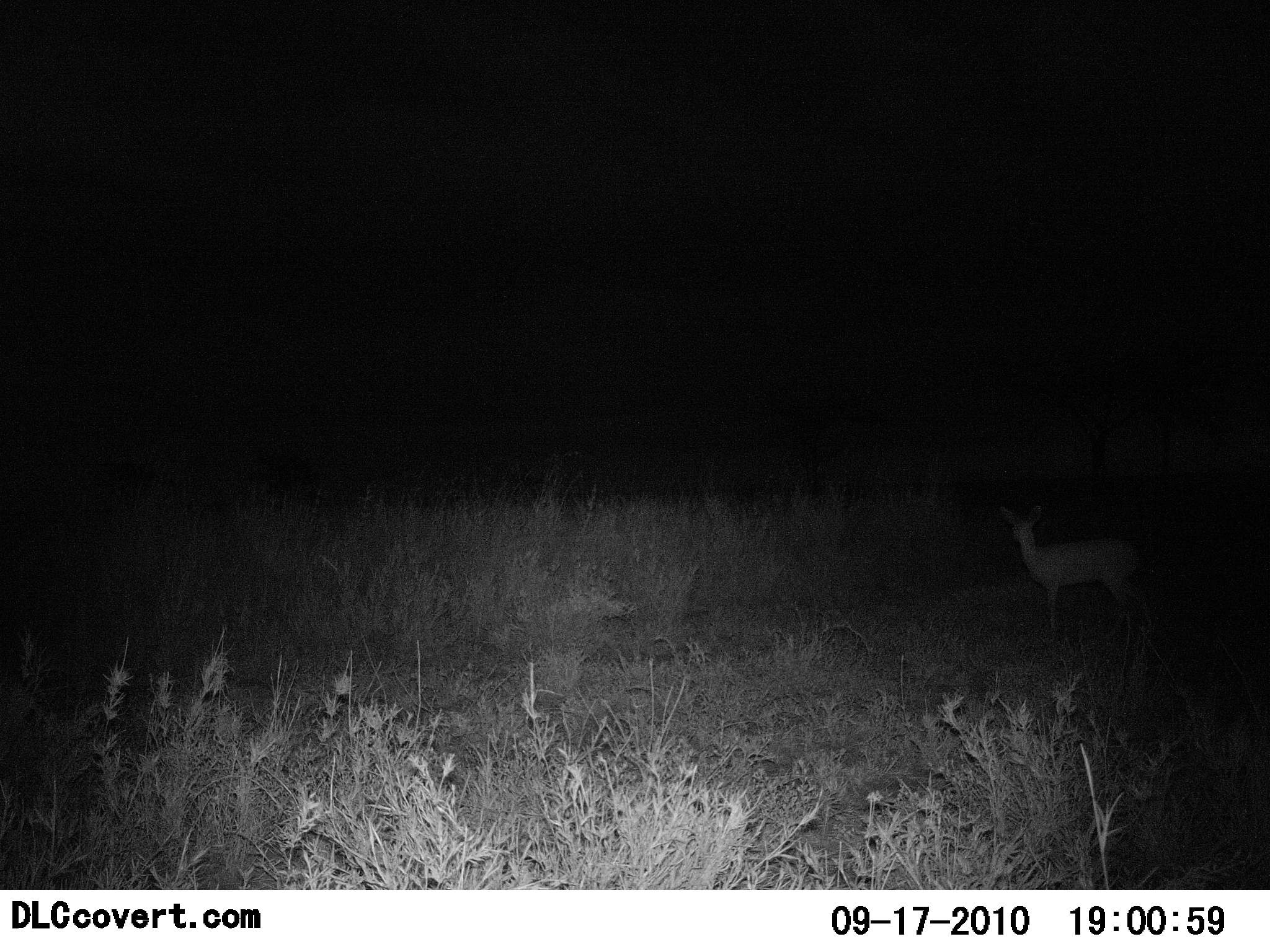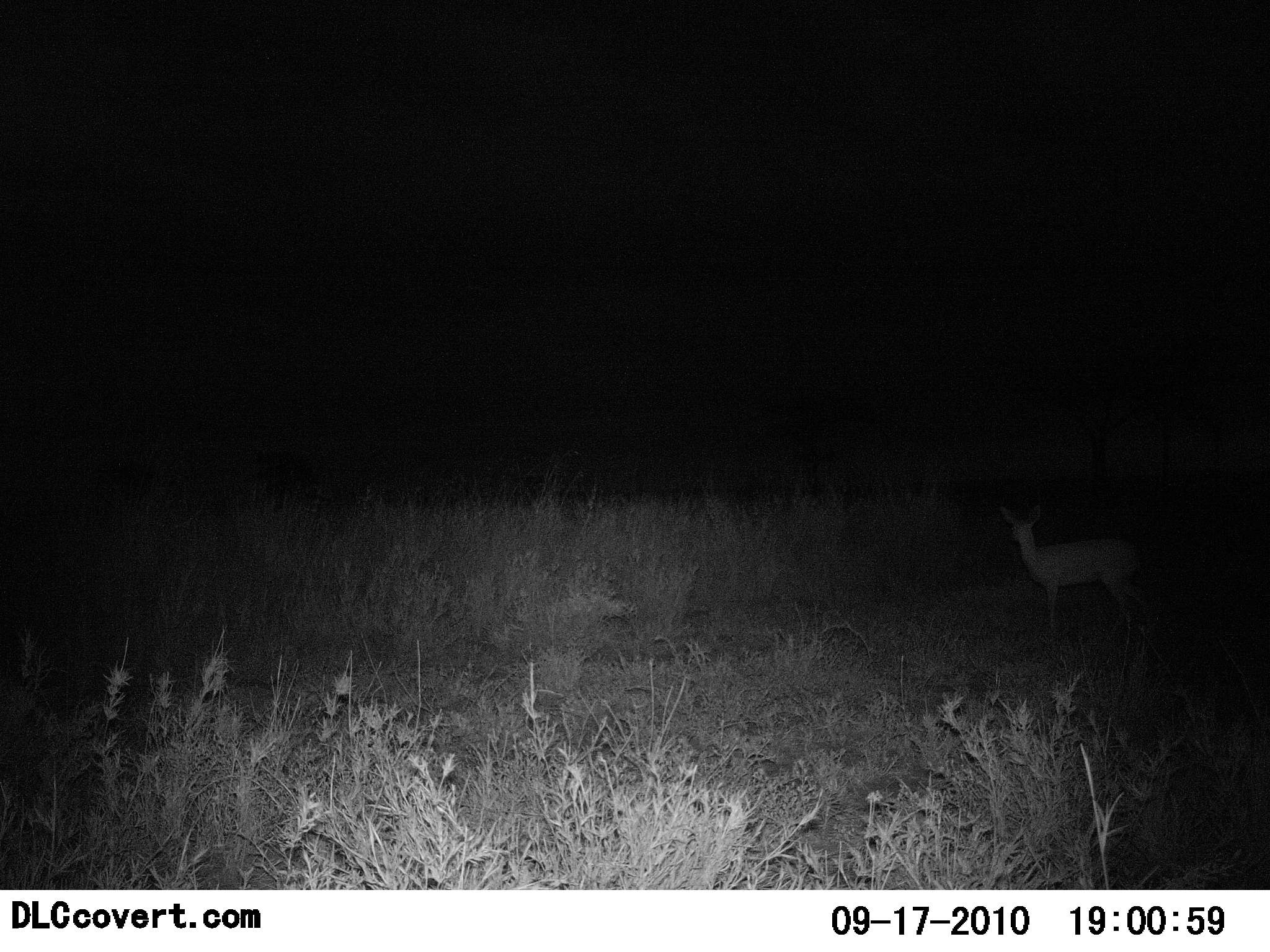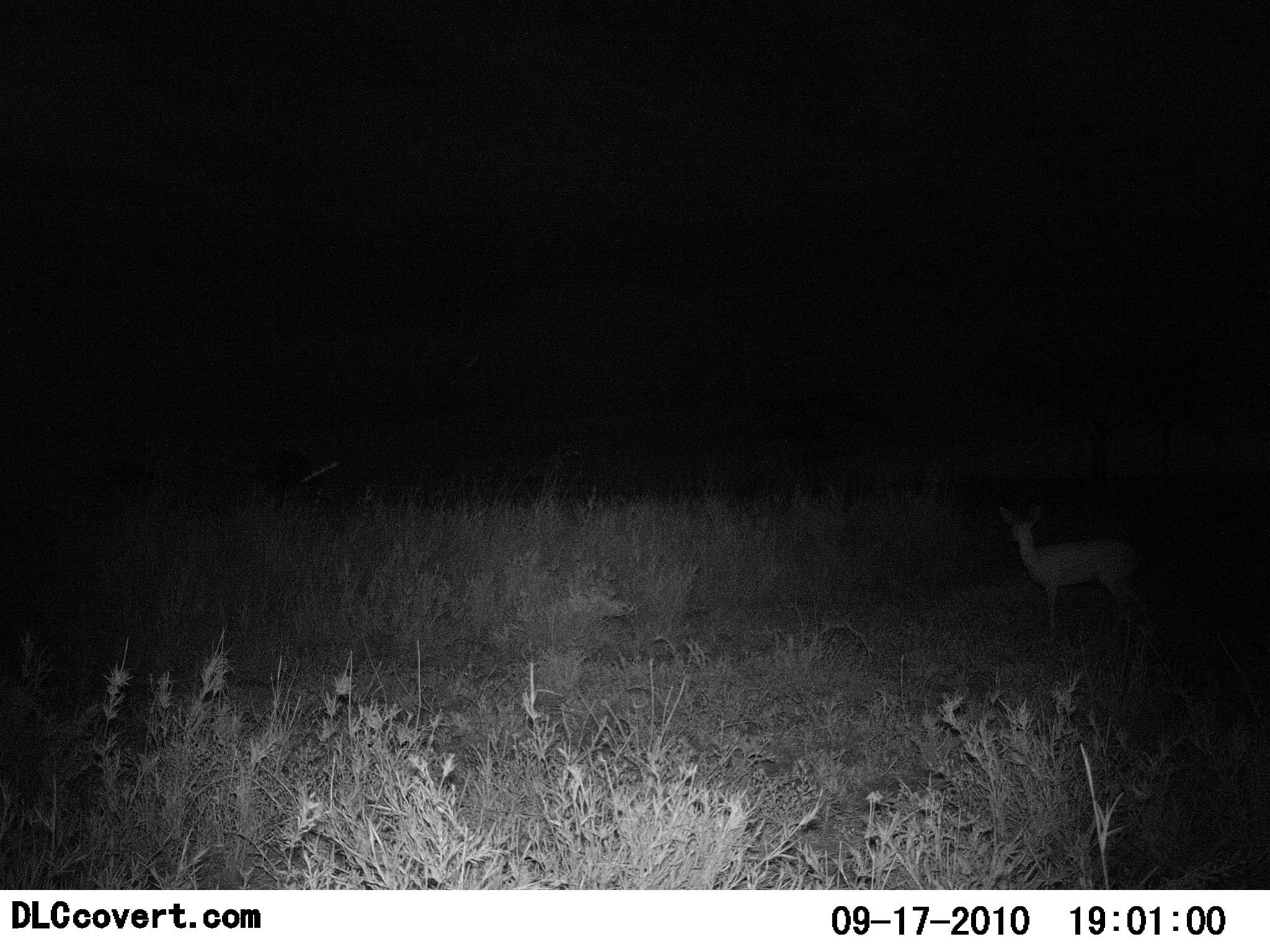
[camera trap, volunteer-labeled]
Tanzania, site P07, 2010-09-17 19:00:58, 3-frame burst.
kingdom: Animalia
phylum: Chordata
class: Mammalia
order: Artiodactyla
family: Bovidae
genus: Redunca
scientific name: Redunca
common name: reedbuck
Reedbuck (Redunca), count 1. Behavior (volunteer vote fractions): standing 100%, resting 0%, moving 0%, interacting 0%. Young present (vote fraction): 0%. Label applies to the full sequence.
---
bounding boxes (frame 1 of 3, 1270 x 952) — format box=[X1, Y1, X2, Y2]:
animal: box=[999, 503, 1159, 646]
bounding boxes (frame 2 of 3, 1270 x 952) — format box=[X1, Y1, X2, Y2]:
animal: box=[996, 502, 1155, 643]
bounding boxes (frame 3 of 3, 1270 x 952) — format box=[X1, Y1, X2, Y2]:
animal: box=[994, 501, 1159, 651]